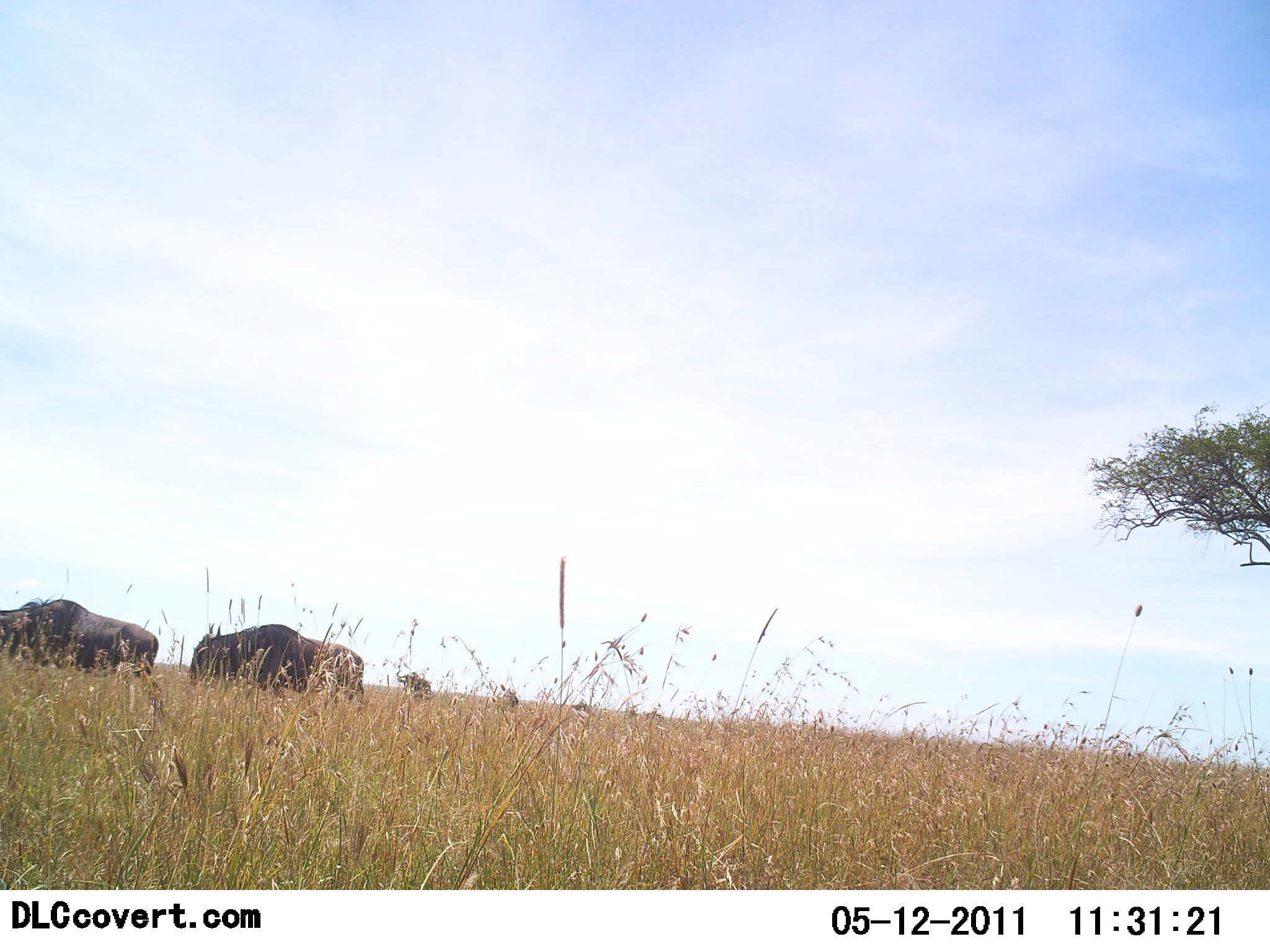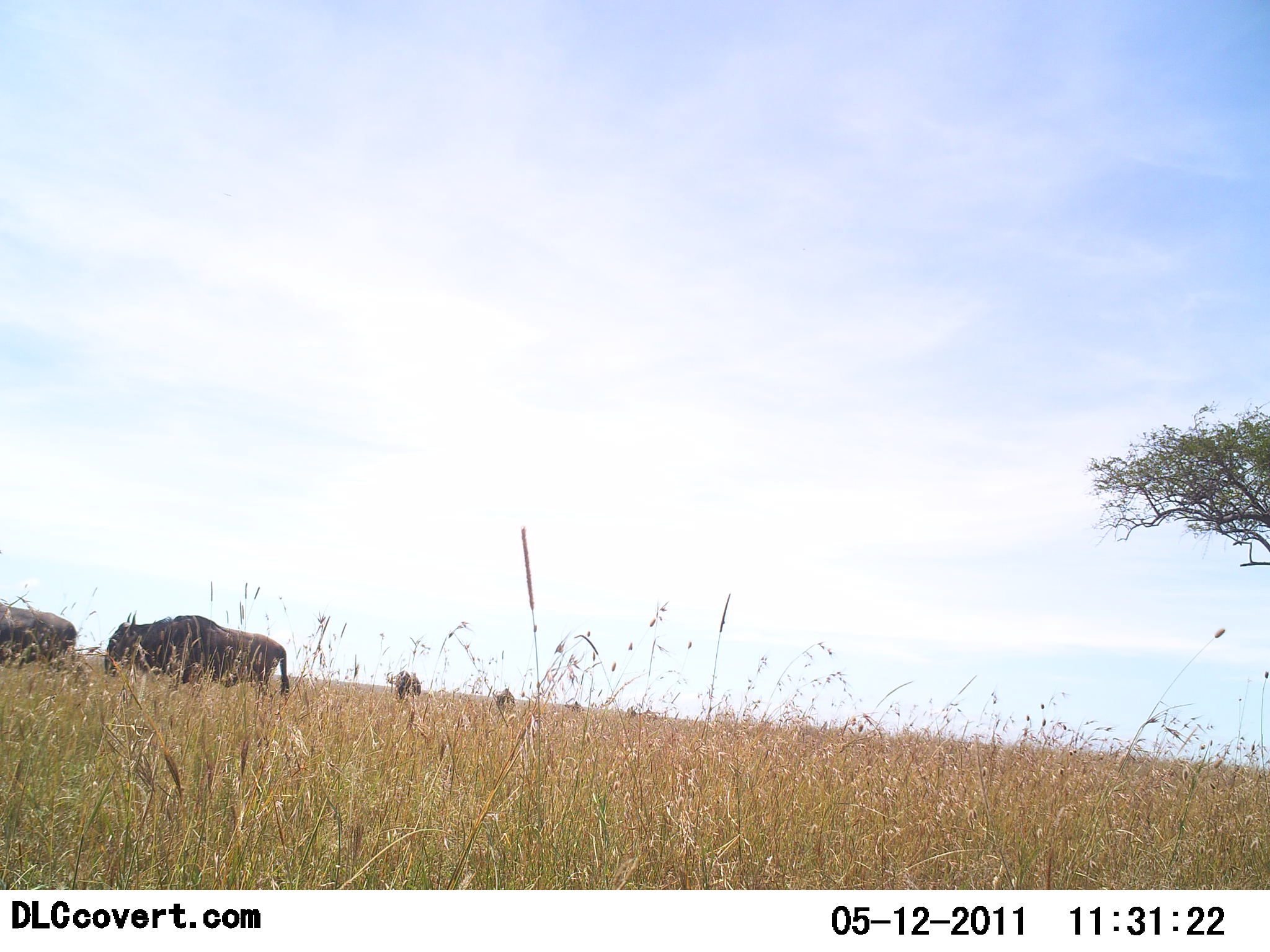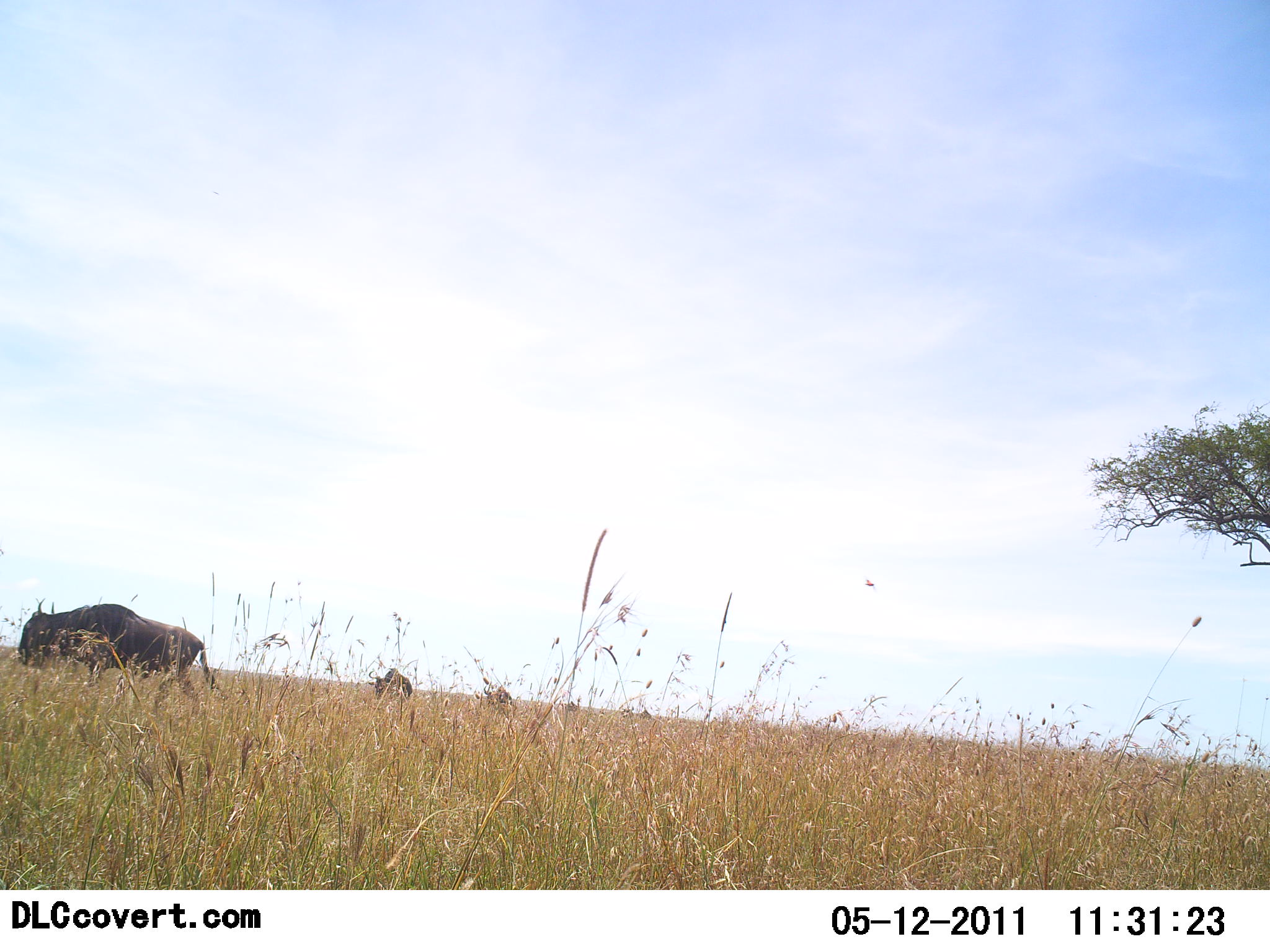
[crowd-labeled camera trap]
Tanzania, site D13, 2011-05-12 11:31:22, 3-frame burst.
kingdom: Animalia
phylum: Chordata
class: Mammalia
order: Artiodactyla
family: Bovidae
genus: Connochaetes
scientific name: Connochaetes taurinus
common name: blue wildebeest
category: wildebeest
Wildebeest (blue wildebeest) (Connochaetes taurinus), count 4. Behavior (volunteer vote fractions): standing 10%, resting 0%, moving 80%, interacting 0%. Young present (vote fraction): 0%. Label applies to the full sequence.